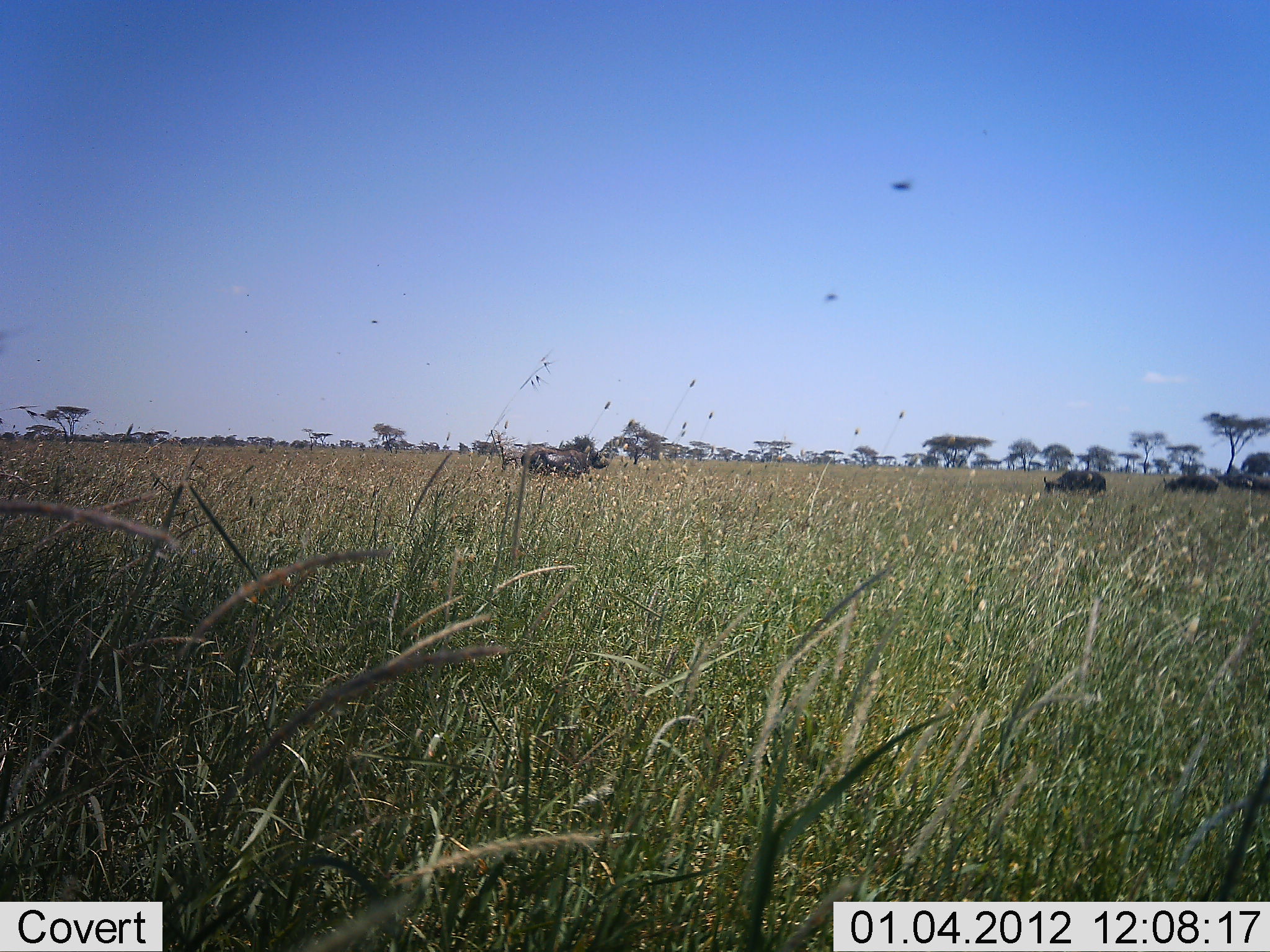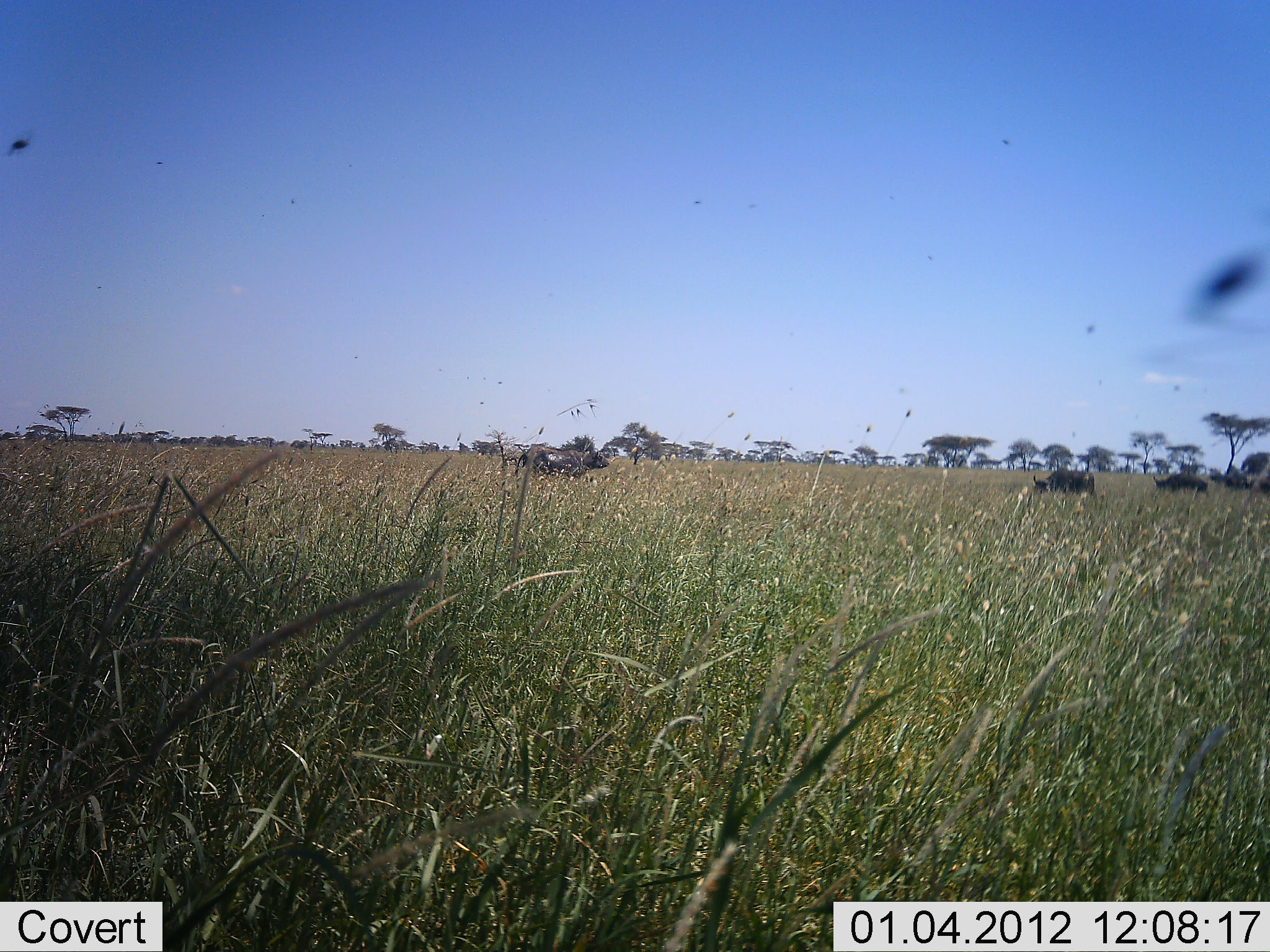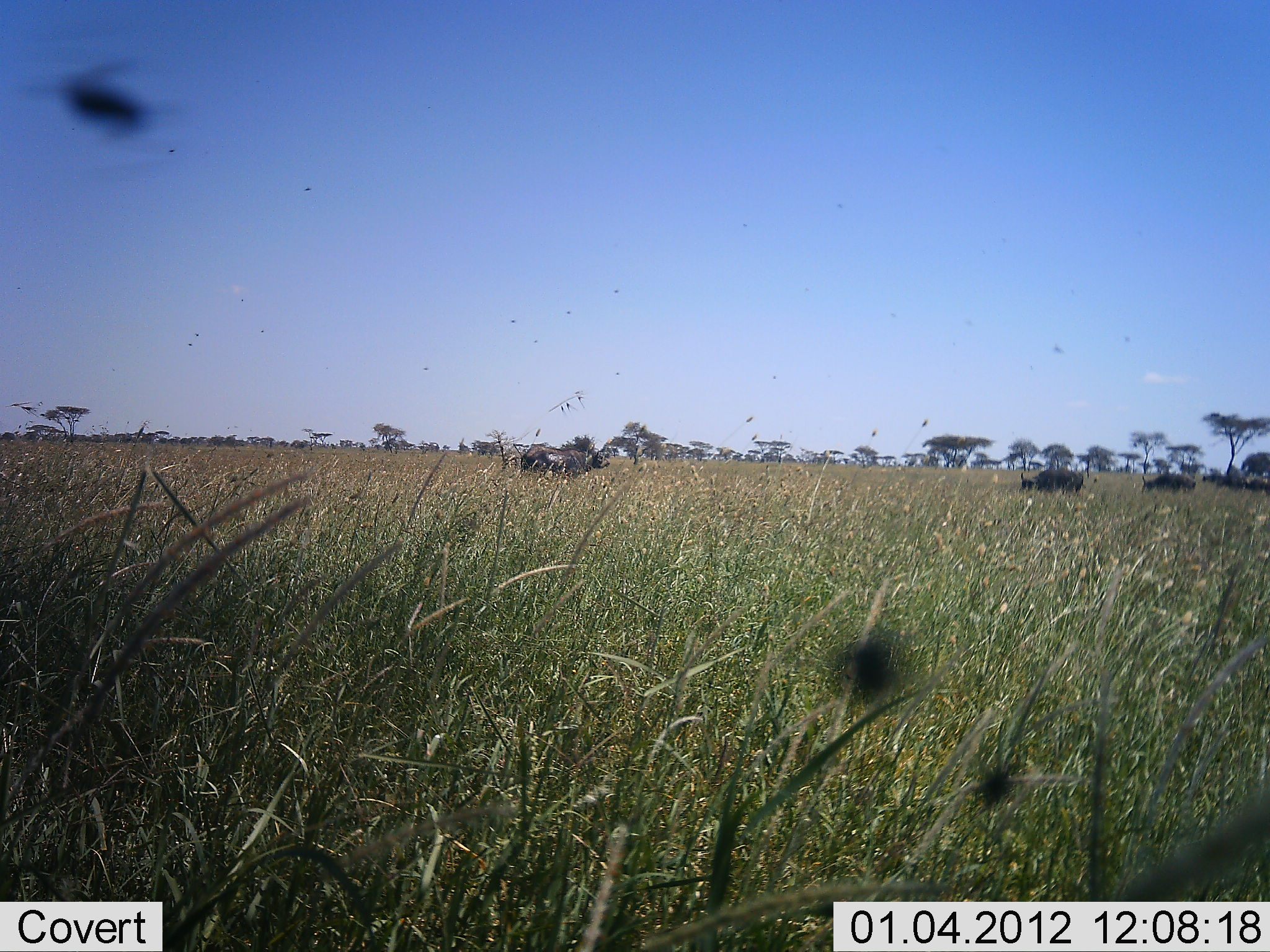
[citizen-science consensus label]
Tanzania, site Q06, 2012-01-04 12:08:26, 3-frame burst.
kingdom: Animalia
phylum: Chordata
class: Mammalia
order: Artiodactyla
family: Bovidae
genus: Syncerus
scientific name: Syncerus caffer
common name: cape buffalo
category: buffalo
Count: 4.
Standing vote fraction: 57%.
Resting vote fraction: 0%.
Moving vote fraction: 71%.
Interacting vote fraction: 0%.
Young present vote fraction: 0%.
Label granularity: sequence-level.